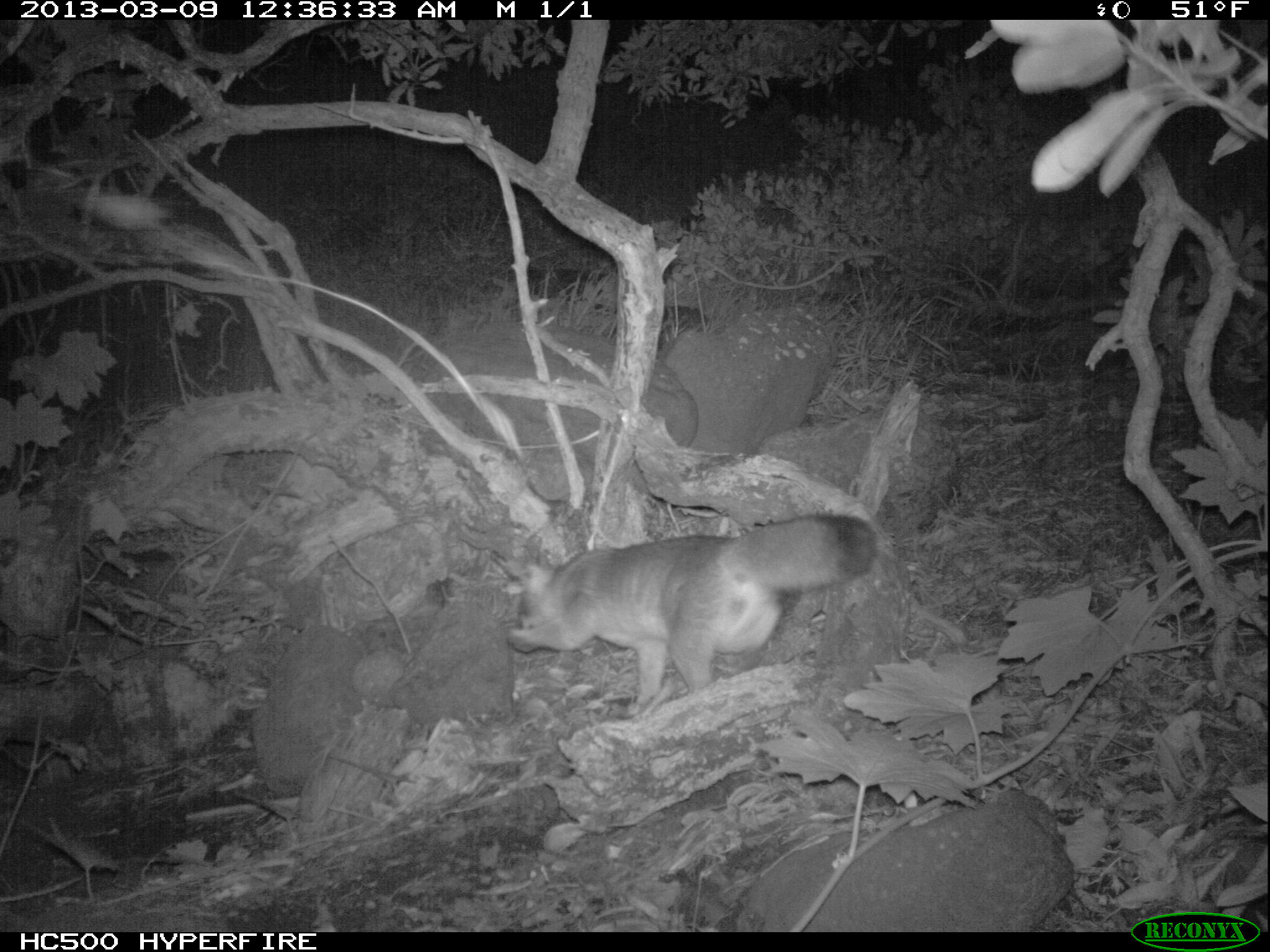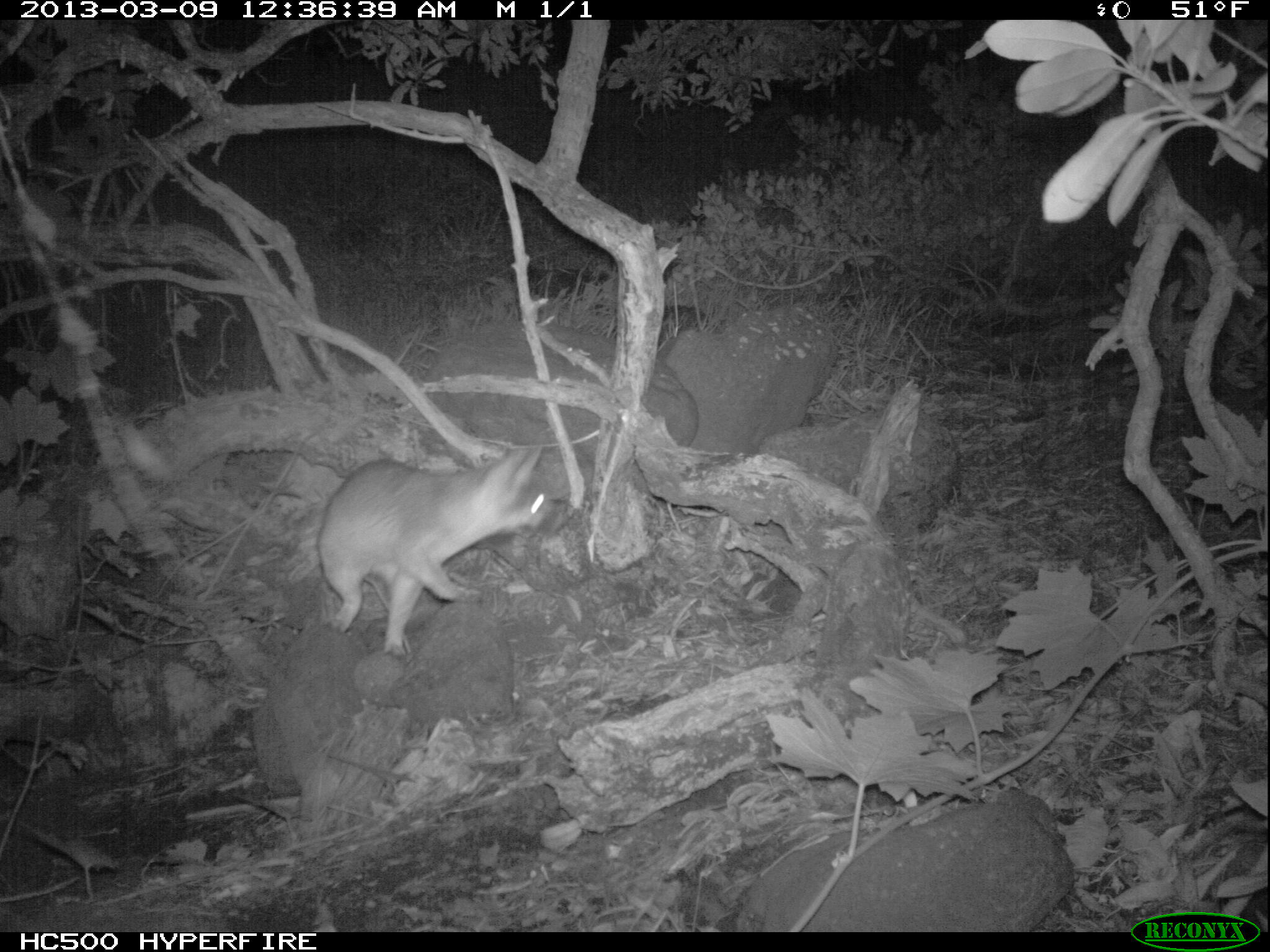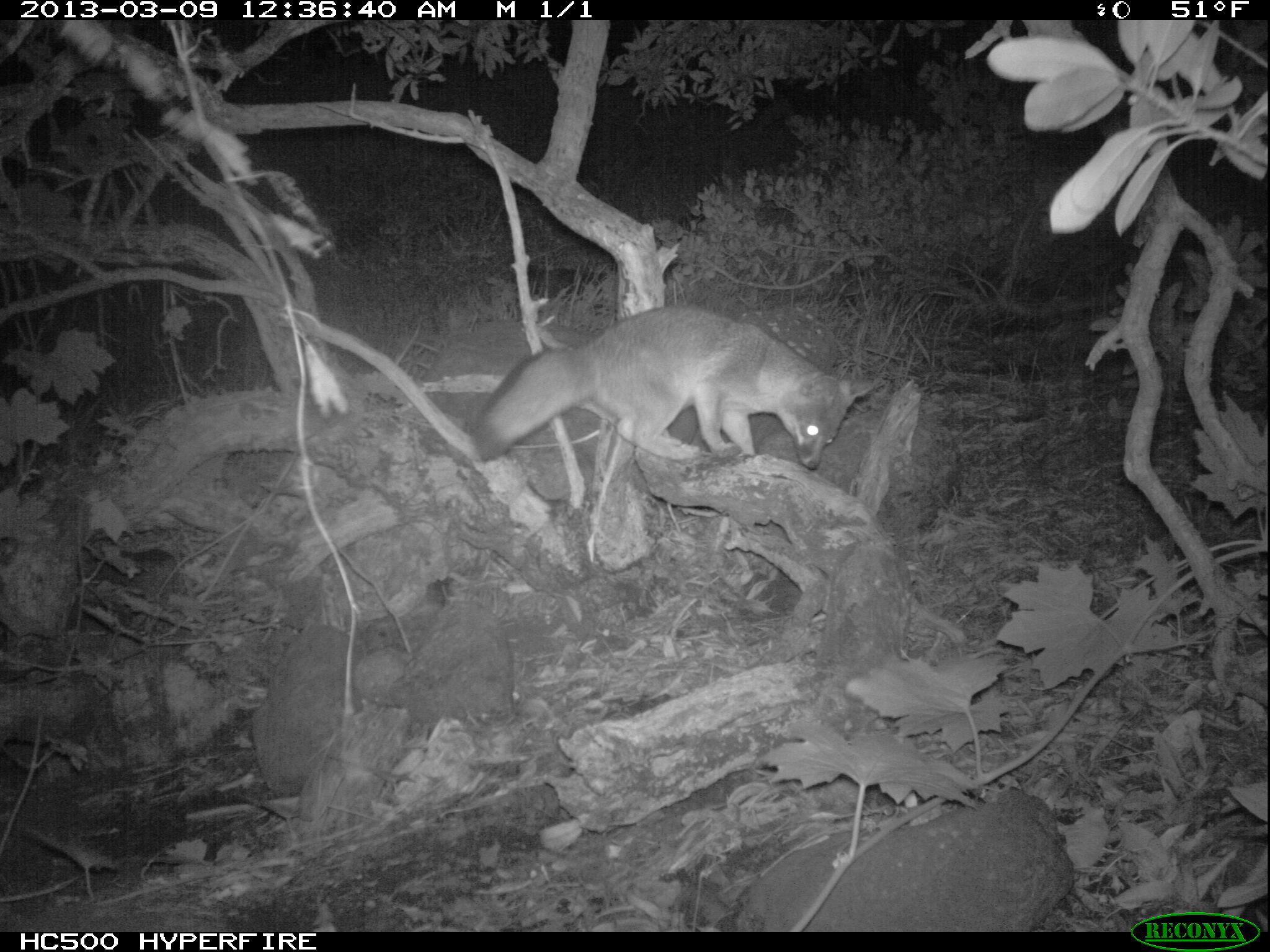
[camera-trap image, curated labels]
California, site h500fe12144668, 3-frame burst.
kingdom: Animalia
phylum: Chordata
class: Mammalia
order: Carnivora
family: Canidae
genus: Urocyon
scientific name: Urocyon littoralis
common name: island fox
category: fox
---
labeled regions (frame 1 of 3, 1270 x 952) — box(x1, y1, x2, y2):
fox: box(508, 513, 878, 719)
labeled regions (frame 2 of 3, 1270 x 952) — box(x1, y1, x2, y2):
fox: box(315, 444, 557, 659)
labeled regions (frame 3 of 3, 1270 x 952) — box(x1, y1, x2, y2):
fox: box(468, 303, 877, 470)